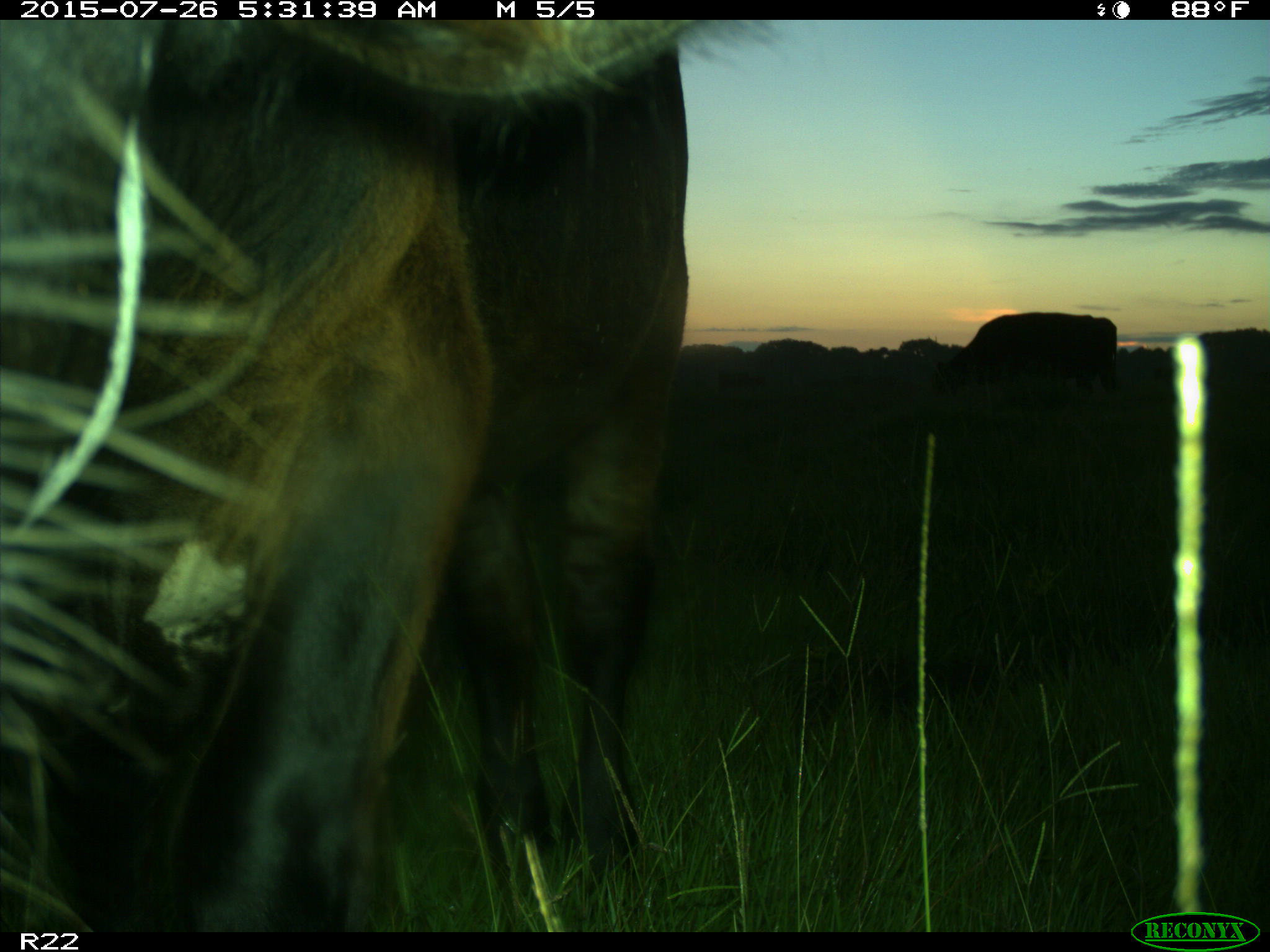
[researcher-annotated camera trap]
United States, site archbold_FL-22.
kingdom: Animalia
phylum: Chordata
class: Mammalia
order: Artiodactyla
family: Bovidae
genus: Bos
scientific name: Bos taurus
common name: domestic cow